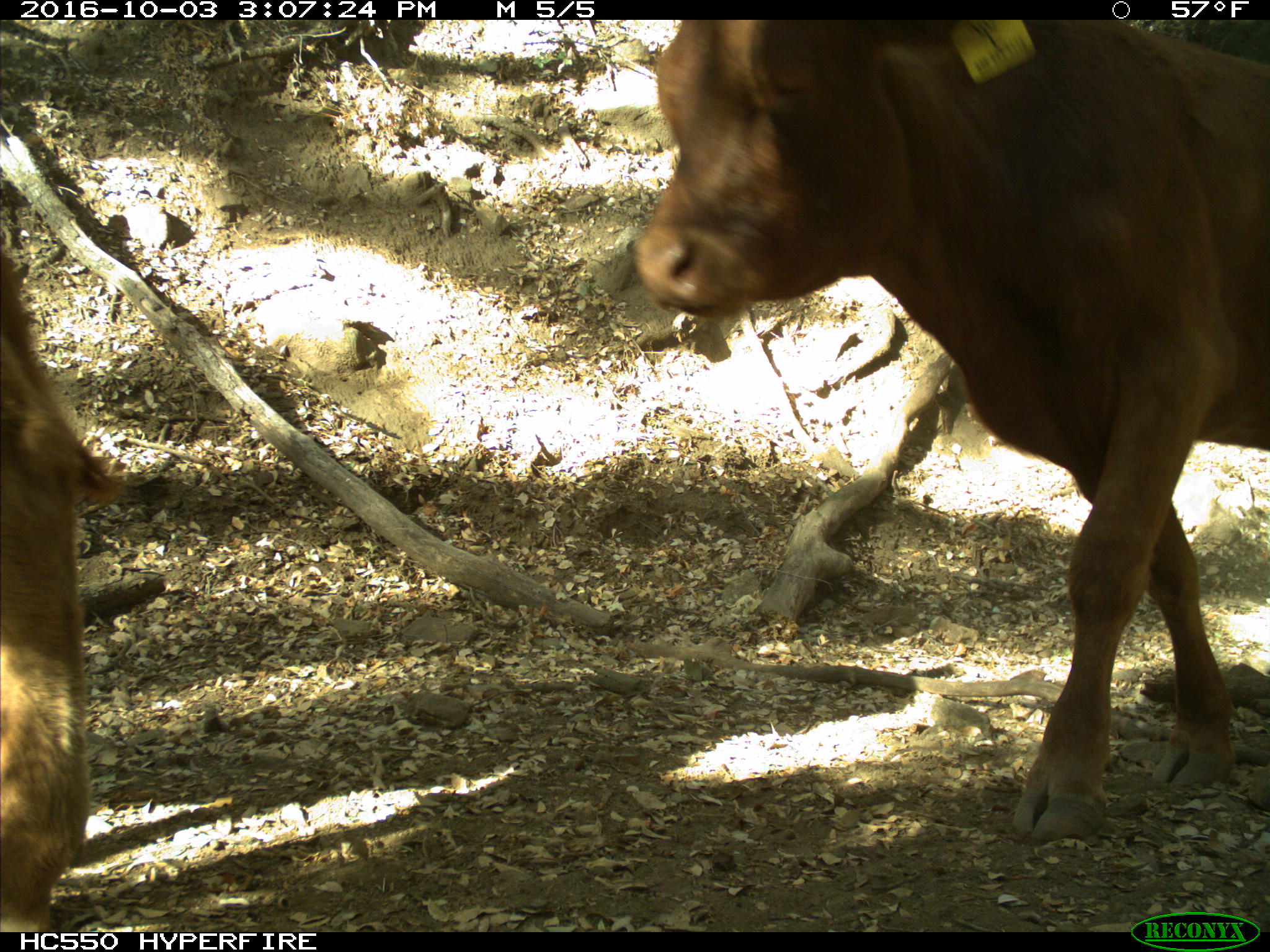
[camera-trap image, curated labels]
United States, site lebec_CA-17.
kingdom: Animalia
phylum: Chordata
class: Mammalia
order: Artiodactyla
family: Bovidae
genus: Bos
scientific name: Bos taurus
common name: domestic cow